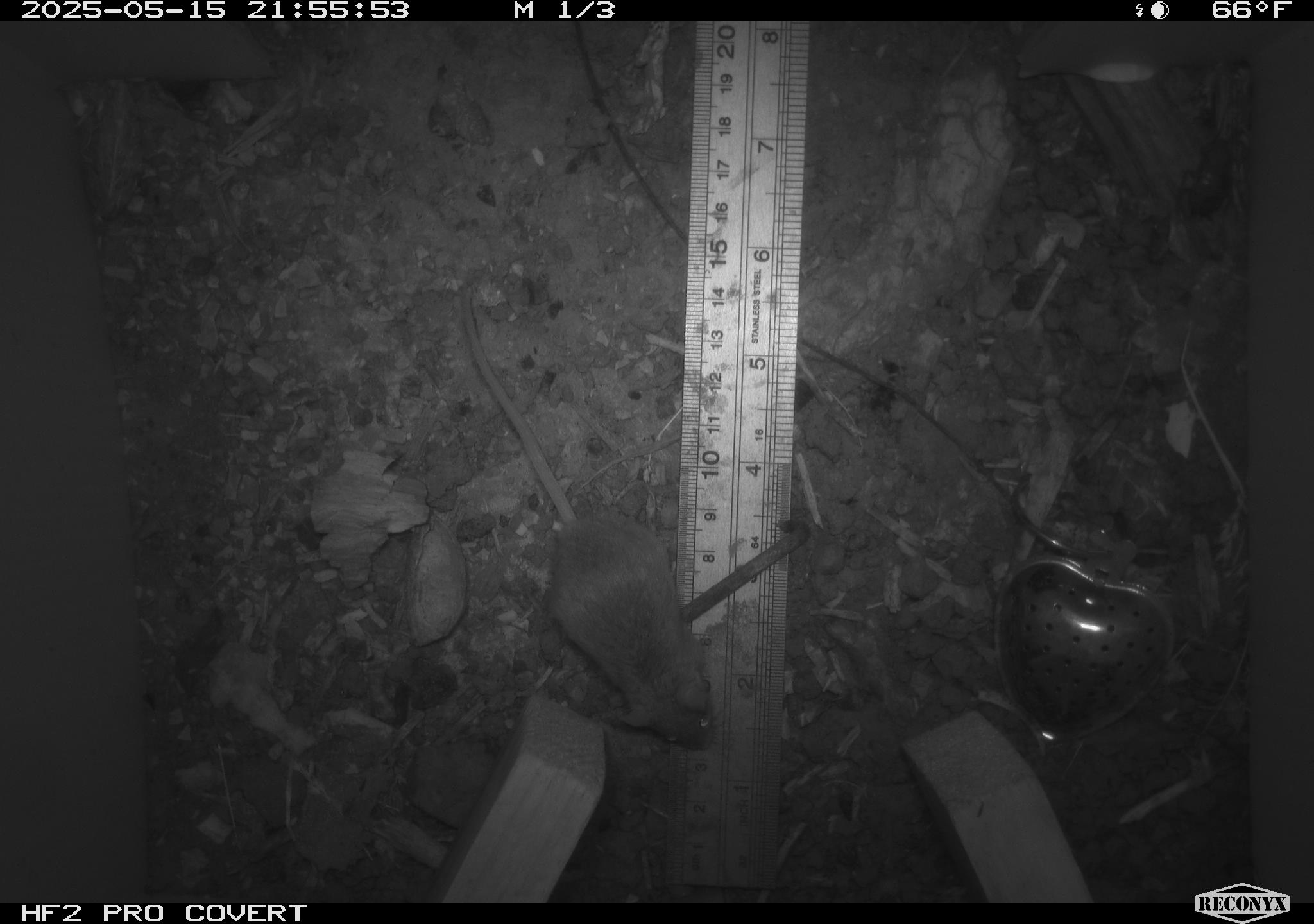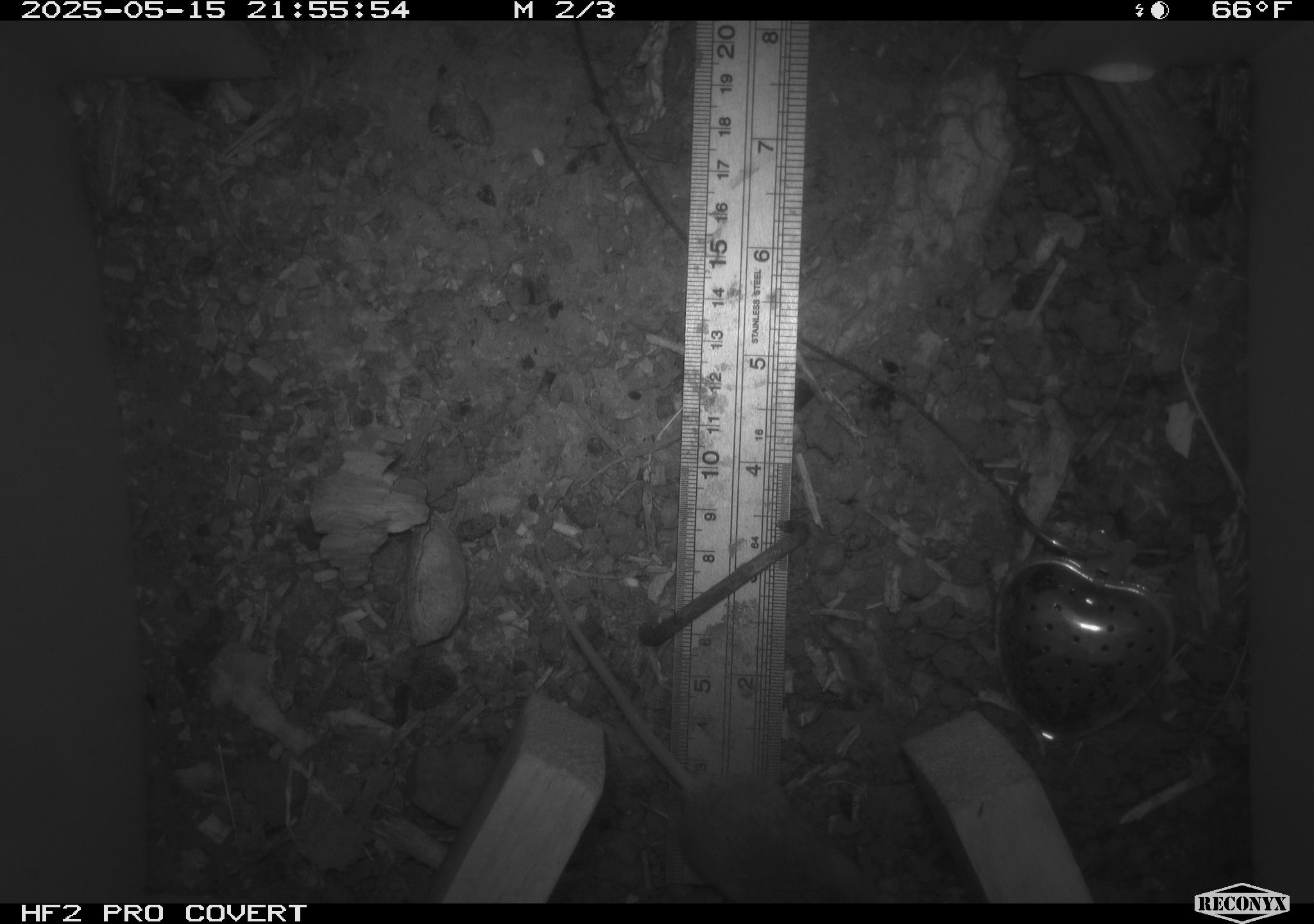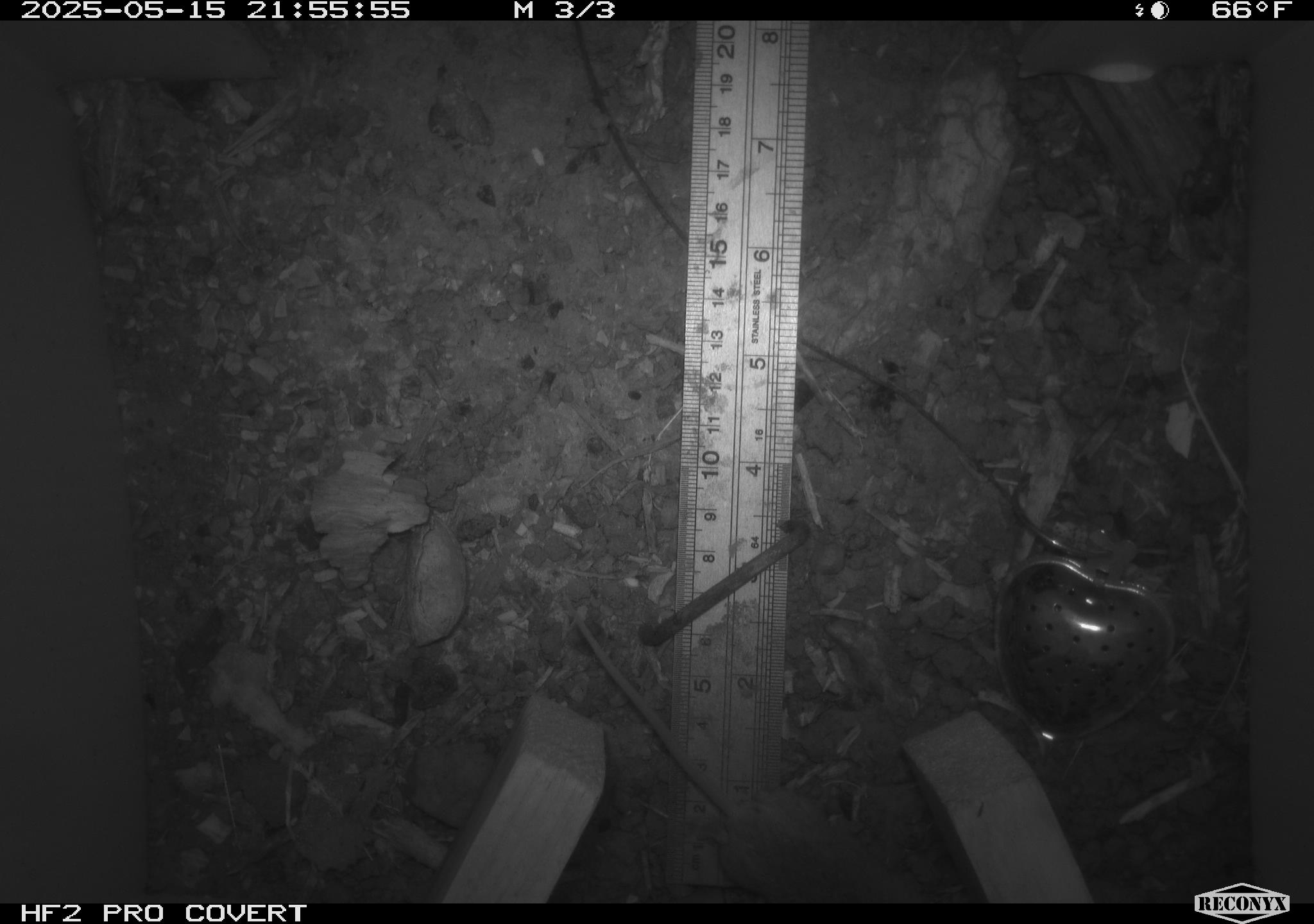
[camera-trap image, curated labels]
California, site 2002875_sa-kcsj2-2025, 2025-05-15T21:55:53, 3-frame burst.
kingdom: Animalia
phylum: Chordata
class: Mammalia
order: Rodentia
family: Muridae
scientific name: Muridae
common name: murids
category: muridae family